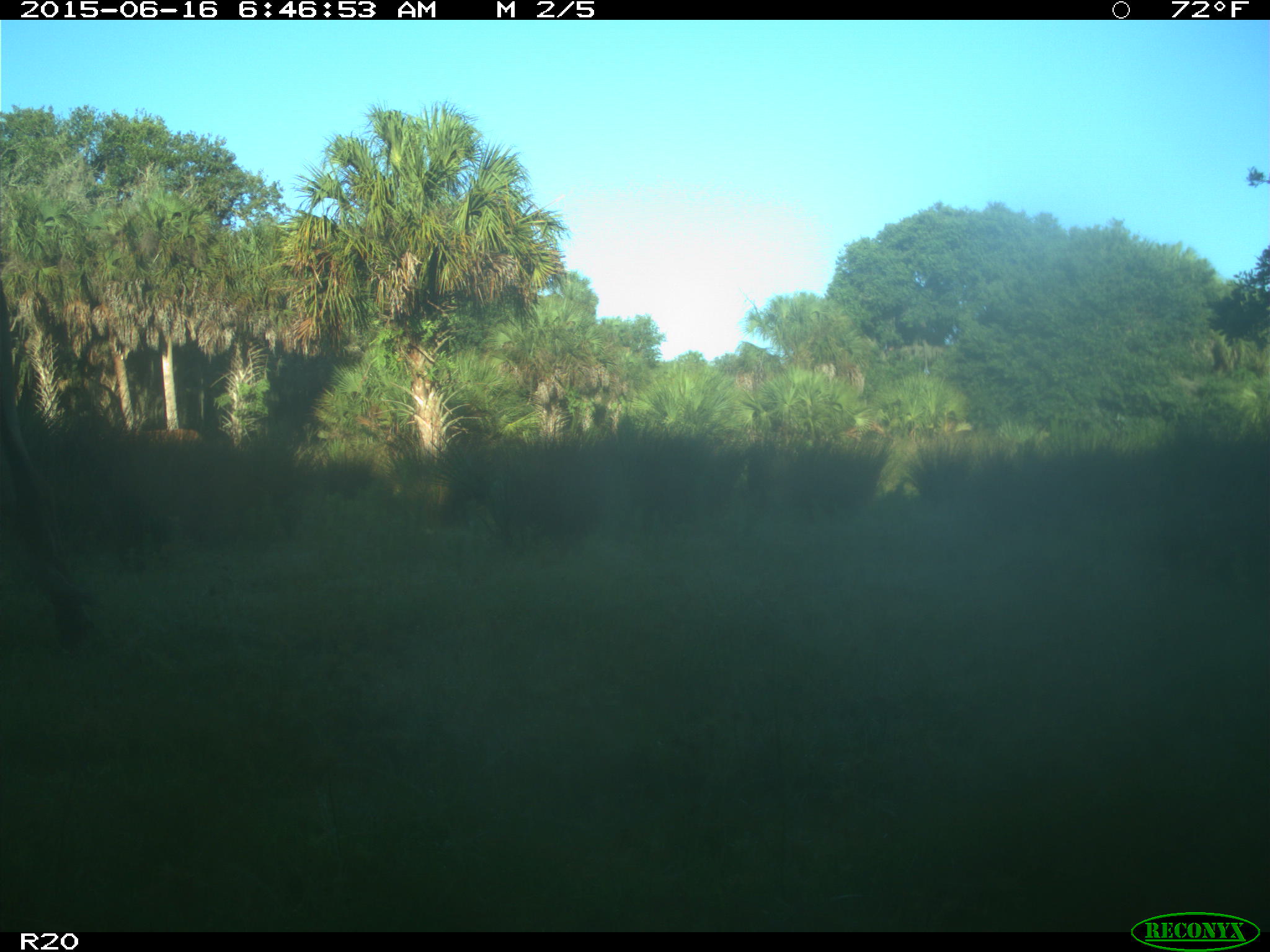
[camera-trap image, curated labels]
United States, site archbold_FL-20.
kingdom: Animalia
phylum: Chordata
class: Mammalia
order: Artiodactyla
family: Bovidae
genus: Bos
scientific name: Bos taurus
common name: domestic cow